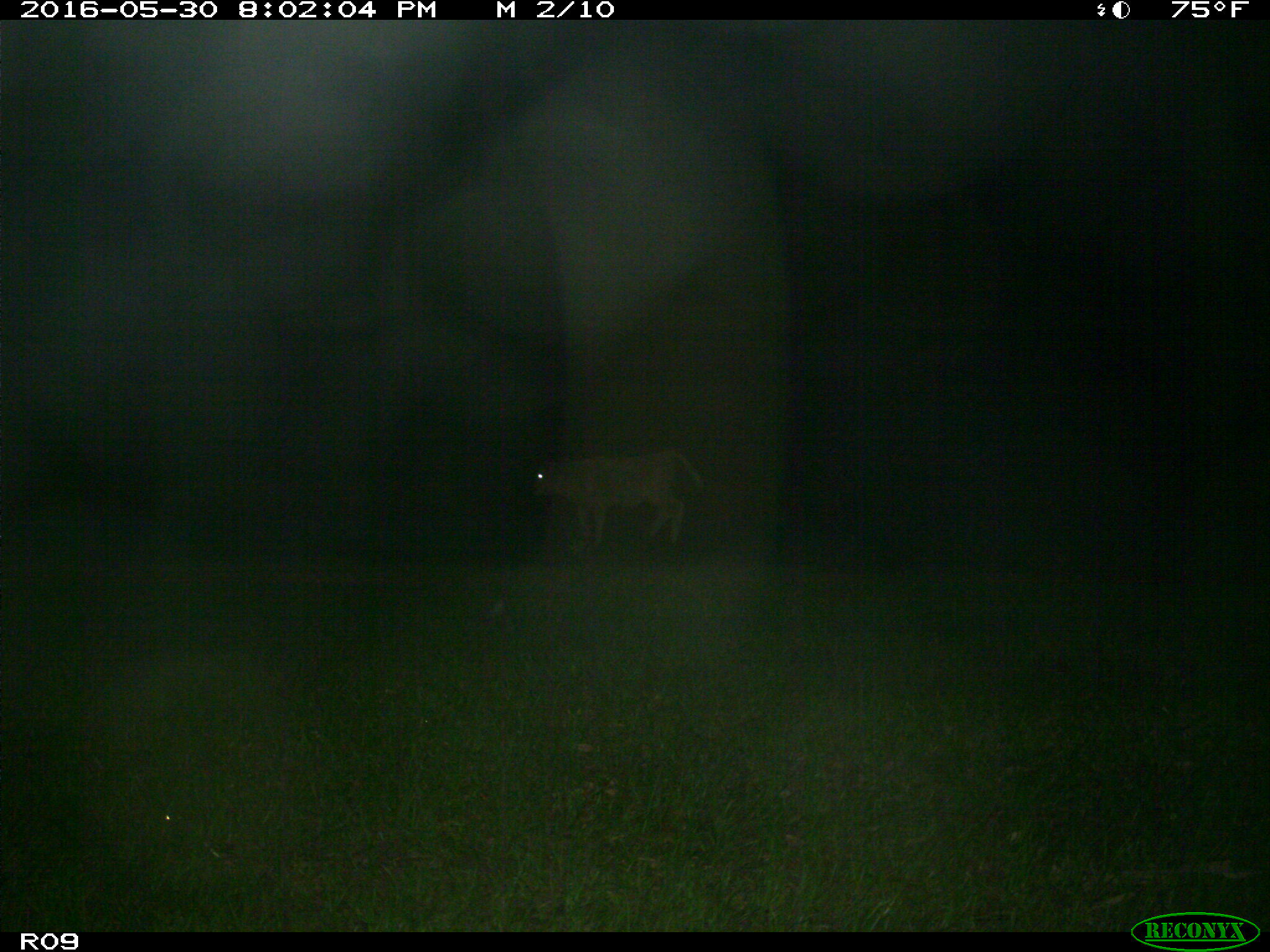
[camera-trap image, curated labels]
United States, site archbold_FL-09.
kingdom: Animalia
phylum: Chordata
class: Mammalia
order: Artiodactyla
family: Bovidae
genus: Bos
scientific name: Bos taurus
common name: domestic cow